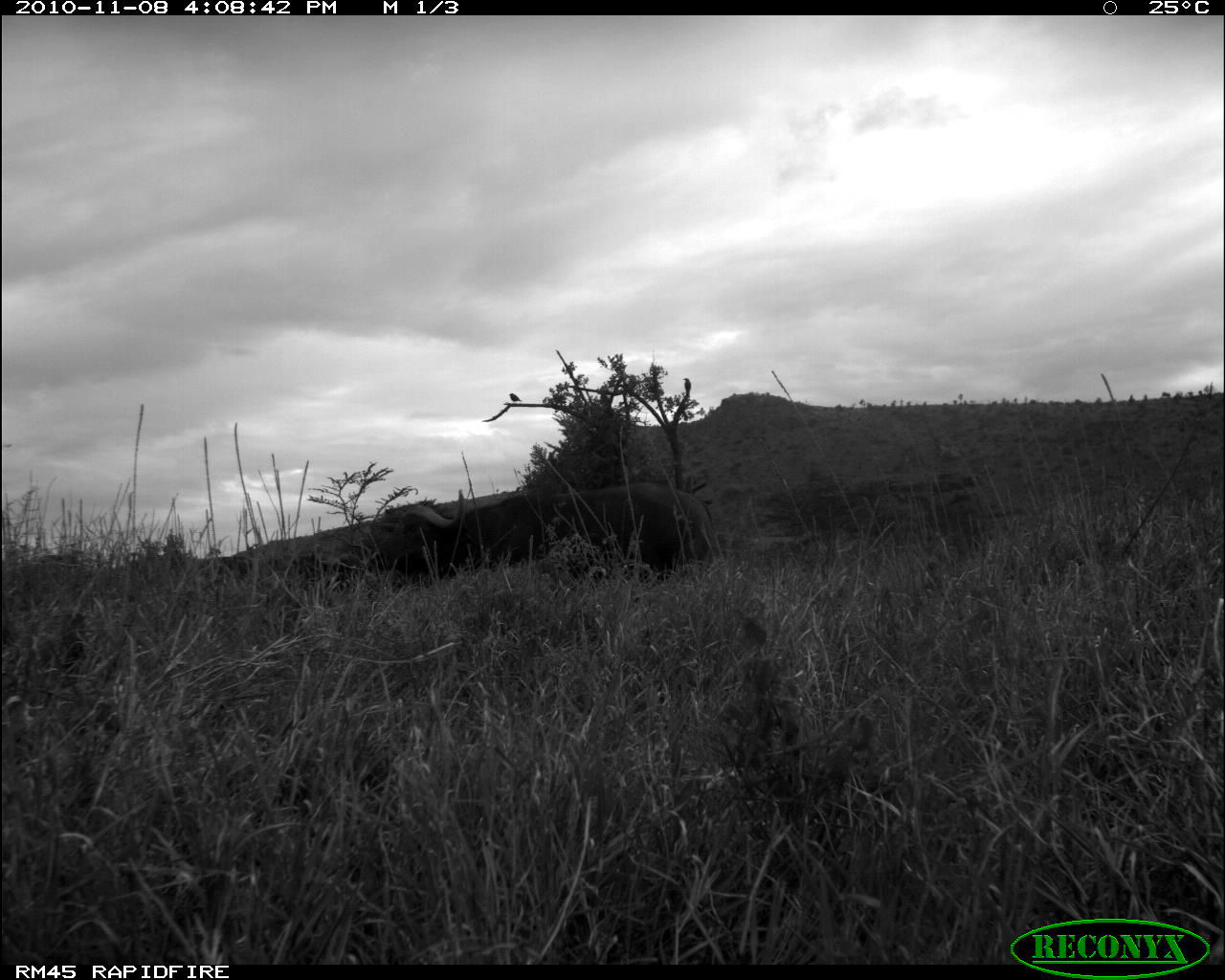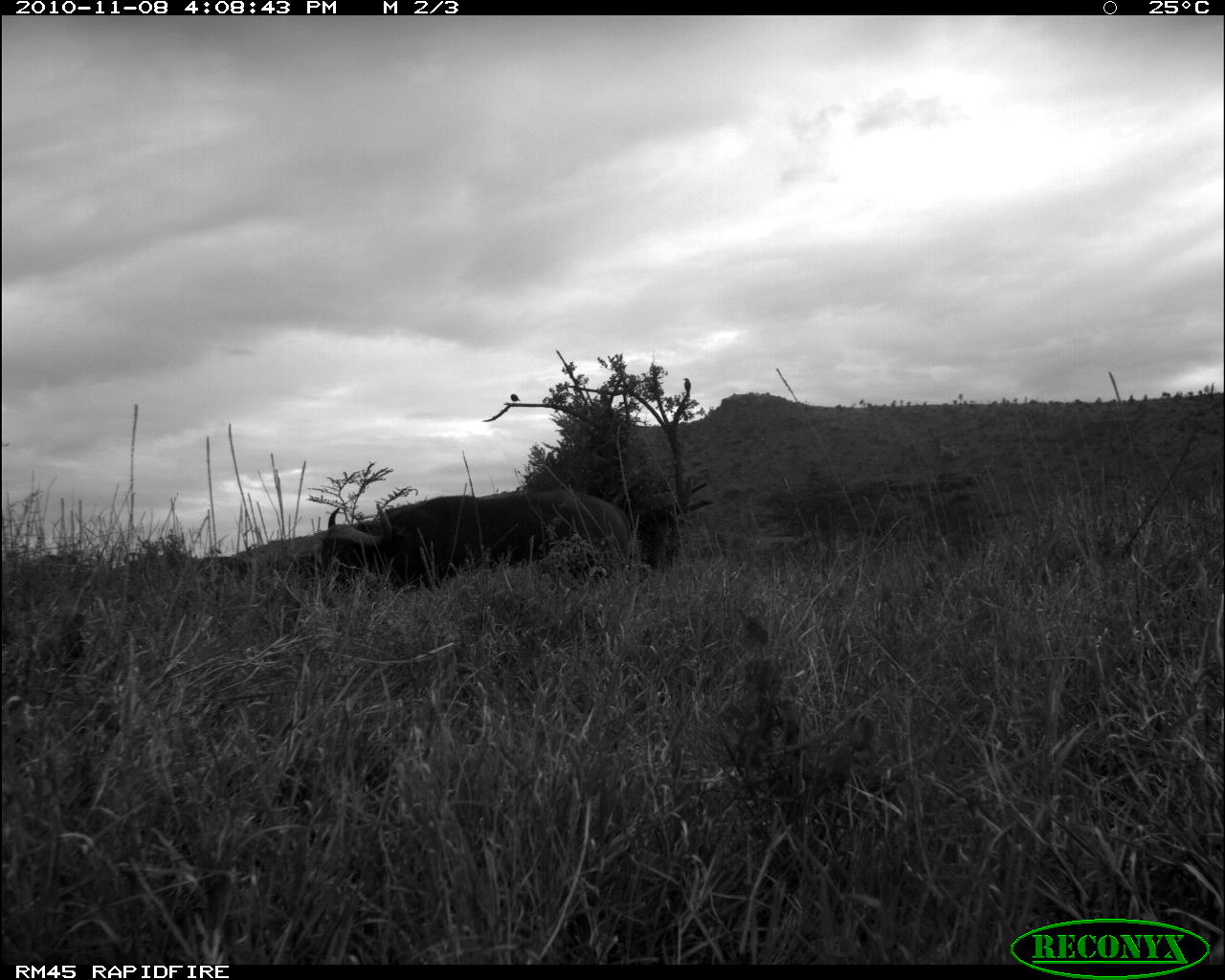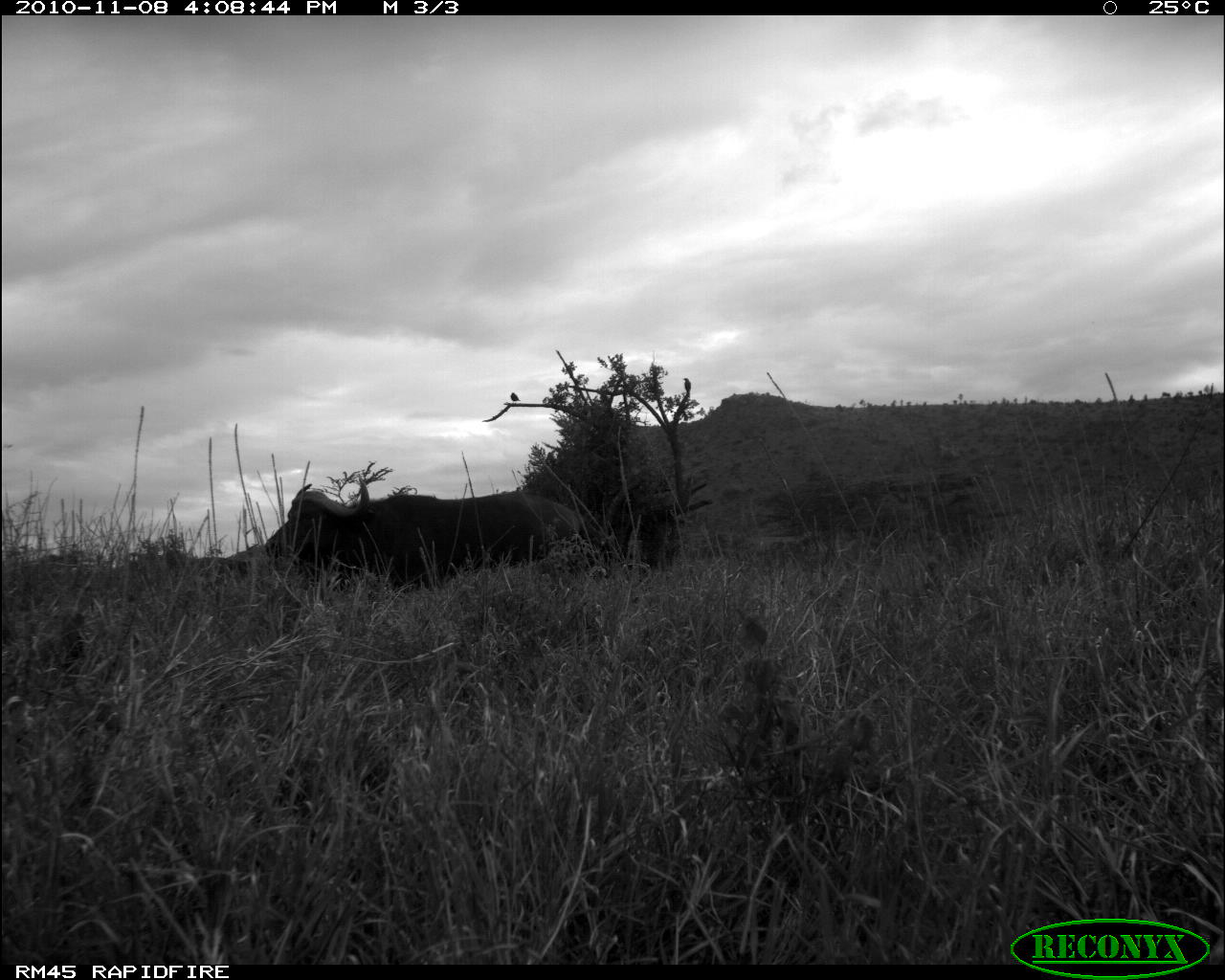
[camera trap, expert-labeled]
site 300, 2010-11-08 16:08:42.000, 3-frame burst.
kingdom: Animalia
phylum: Chordata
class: Mammalia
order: Artiodactyla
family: Bovidae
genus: Syncerus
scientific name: Syncerus caffer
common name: african buffalo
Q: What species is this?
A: Syncerus caffer (african buffalo).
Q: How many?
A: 1.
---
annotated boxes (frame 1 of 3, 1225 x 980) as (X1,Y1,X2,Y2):
syncerus caffer: (365,480,719,589); (682,377,692,398); (508,392,522,404)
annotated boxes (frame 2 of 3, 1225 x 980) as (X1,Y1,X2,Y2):
syncerus caffer: (316,487,635,589)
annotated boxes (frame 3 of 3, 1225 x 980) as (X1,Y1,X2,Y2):
syncerus caffer: (265,474,605,589); (682,377,692,398); (509,392,520,404)